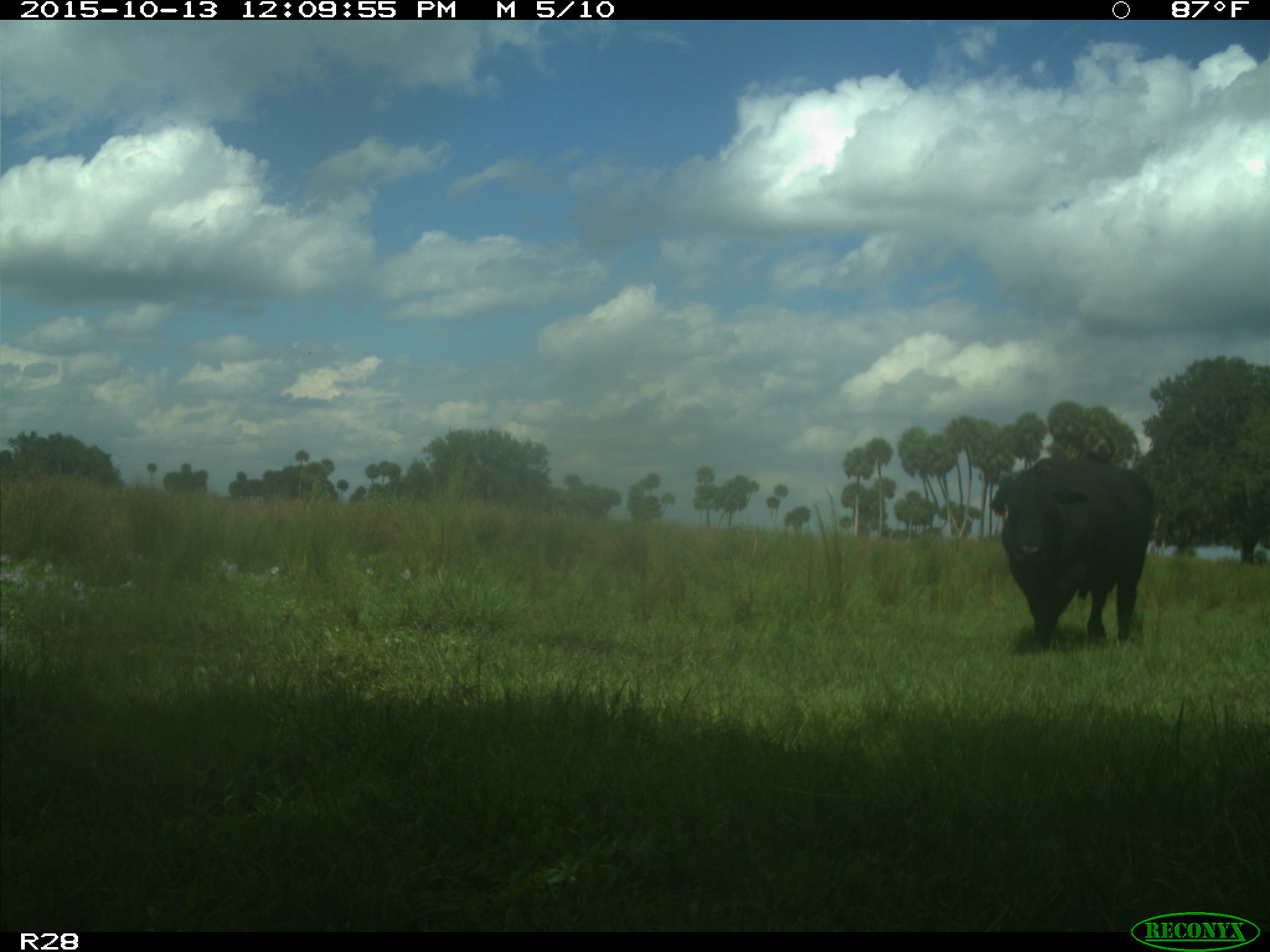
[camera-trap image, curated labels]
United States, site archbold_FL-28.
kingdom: Animalia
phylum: Chordata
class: Mammalia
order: Artiodactyla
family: Bovidae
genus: Bos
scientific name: Bos taurus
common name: domestic cow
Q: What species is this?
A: Bos taurus (domestic cow).